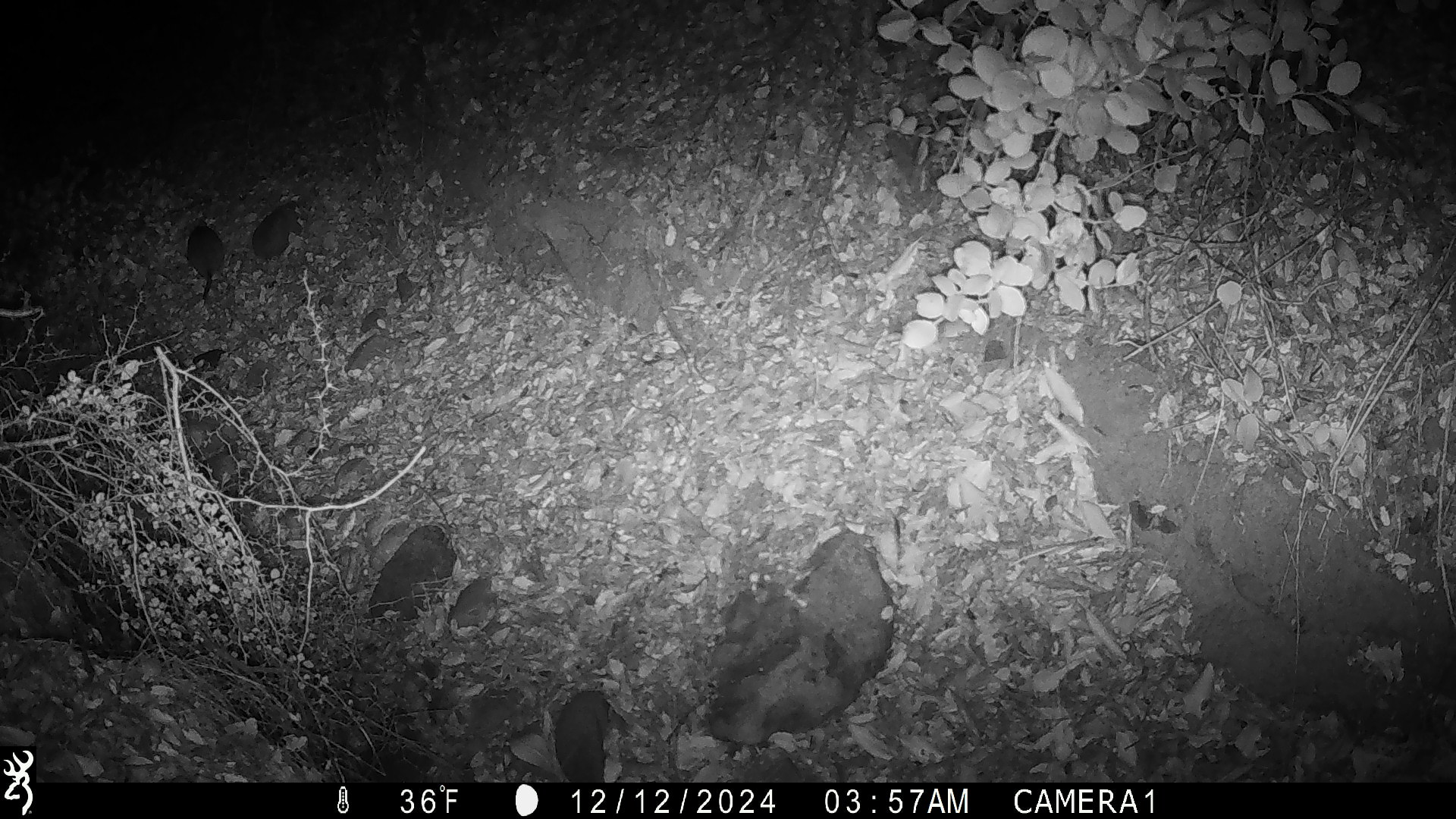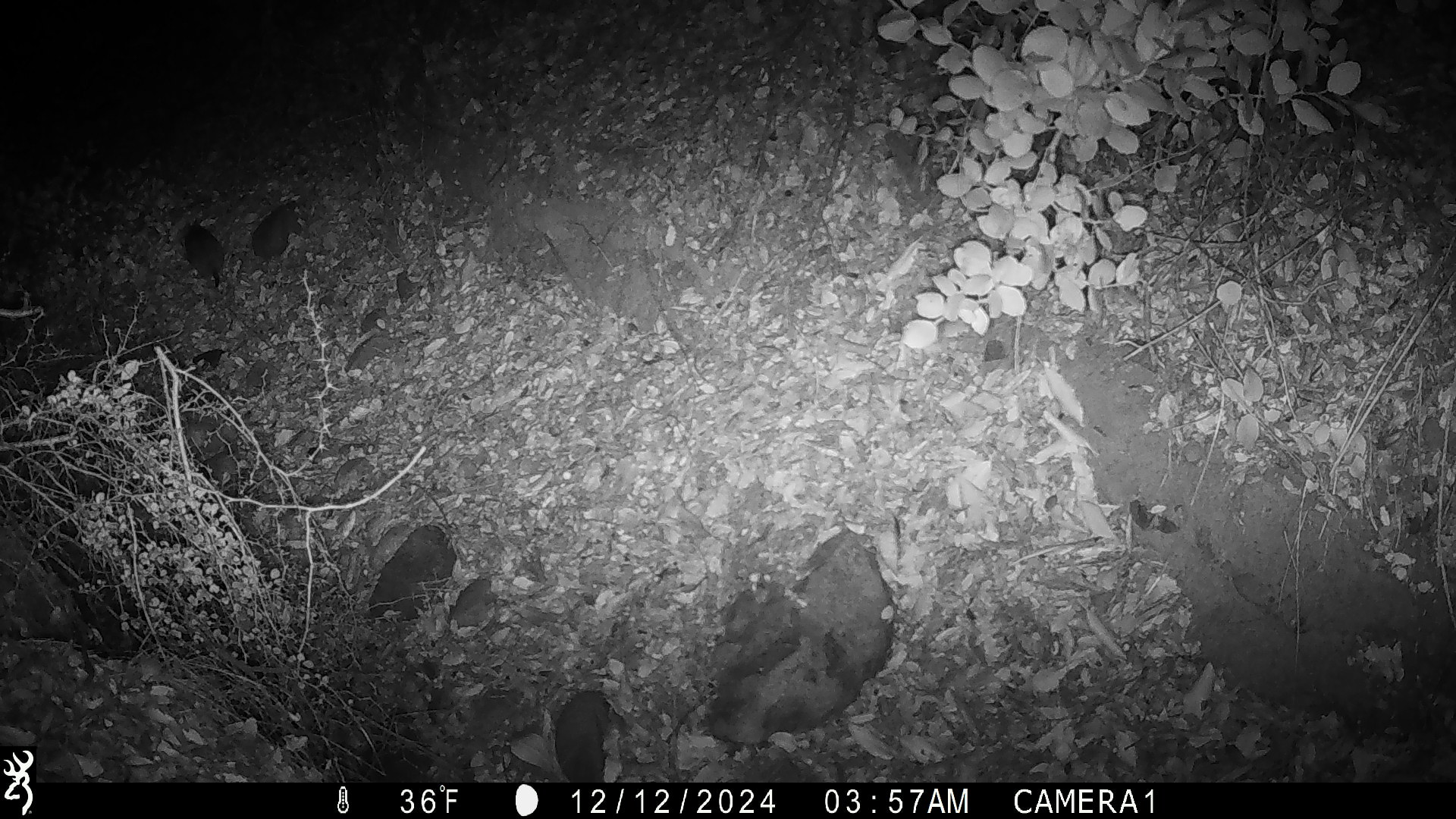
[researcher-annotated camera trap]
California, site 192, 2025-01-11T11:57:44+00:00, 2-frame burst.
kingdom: Animalia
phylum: Chordata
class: Mammalia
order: Rodentia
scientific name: Rodentia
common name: mouse or rat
Mouse or rat (Rodentia).